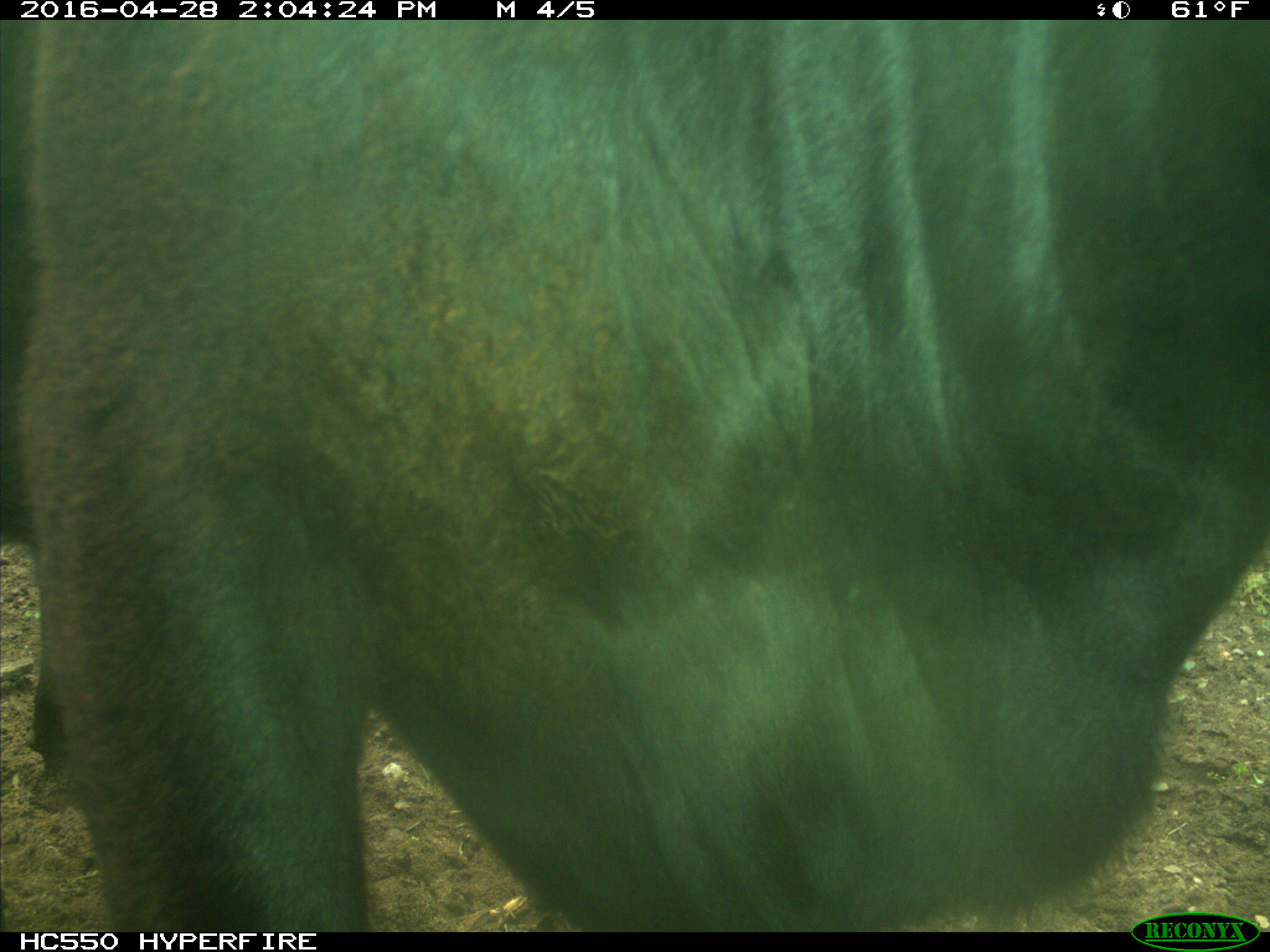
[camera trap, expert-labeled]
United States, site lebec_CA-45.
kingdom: Animalia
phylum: Chordata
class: Mammalia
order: Artiodactyla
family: Bovidae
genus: Bos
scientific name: Bos taurus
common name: domestic cow